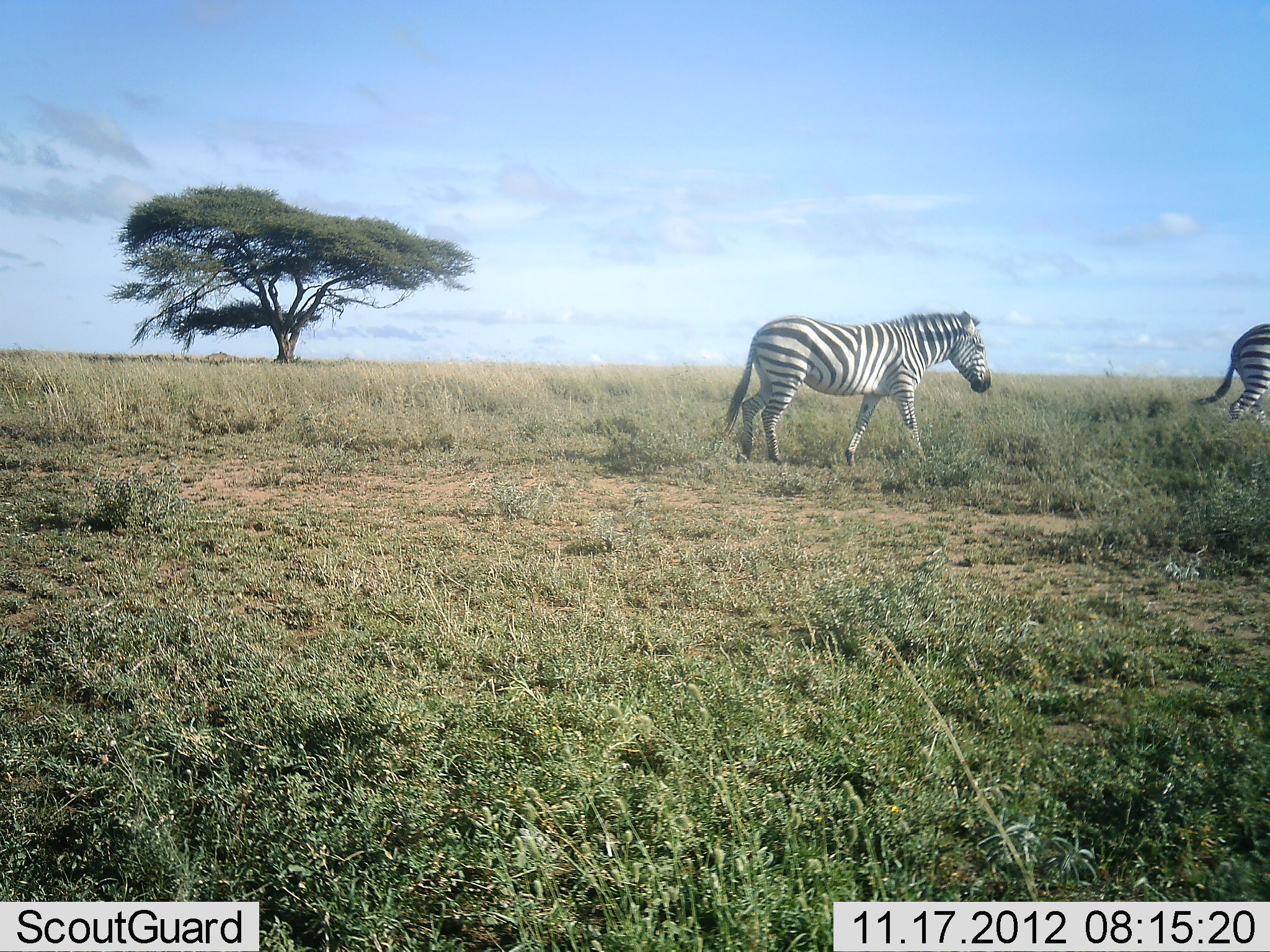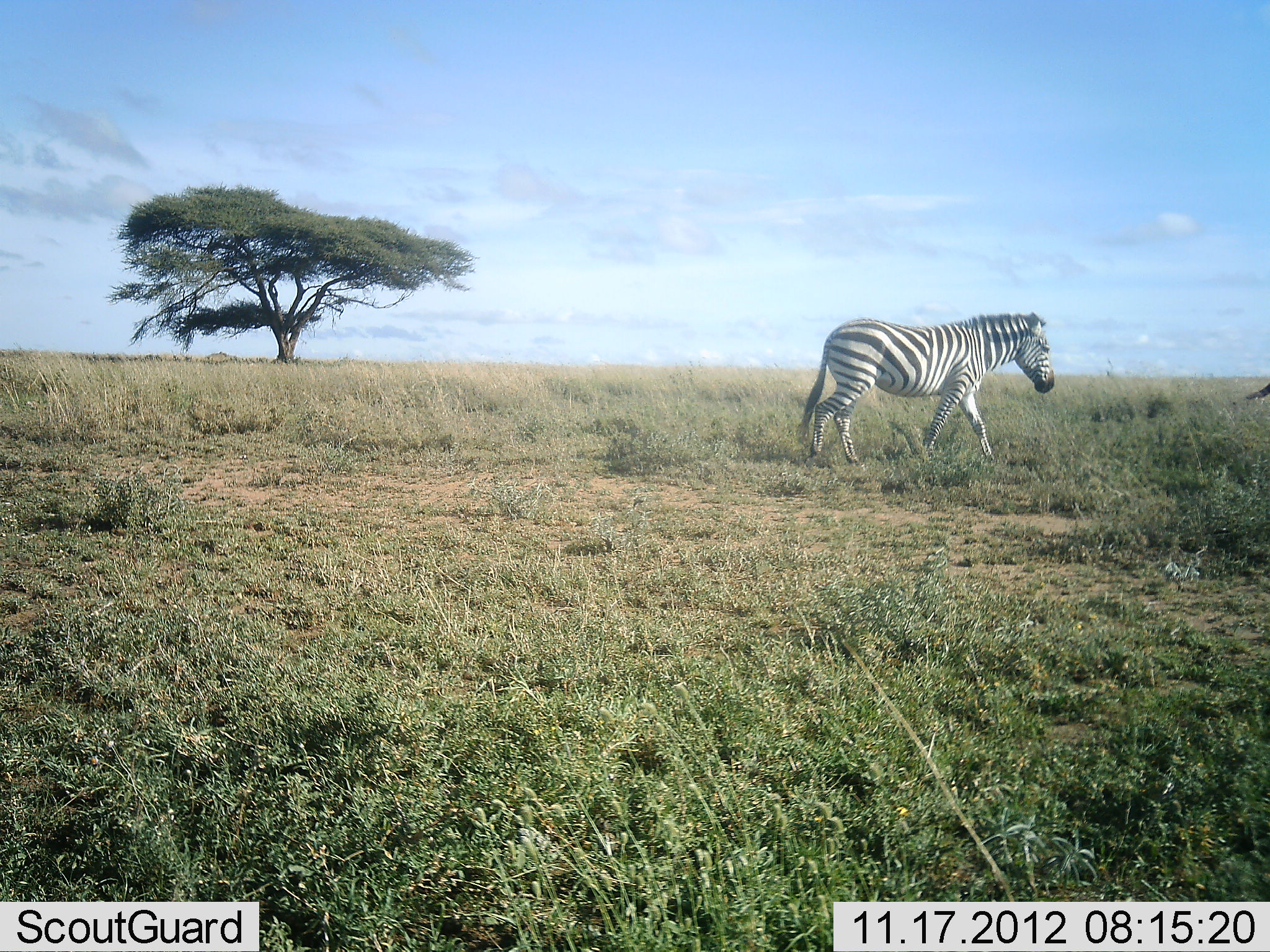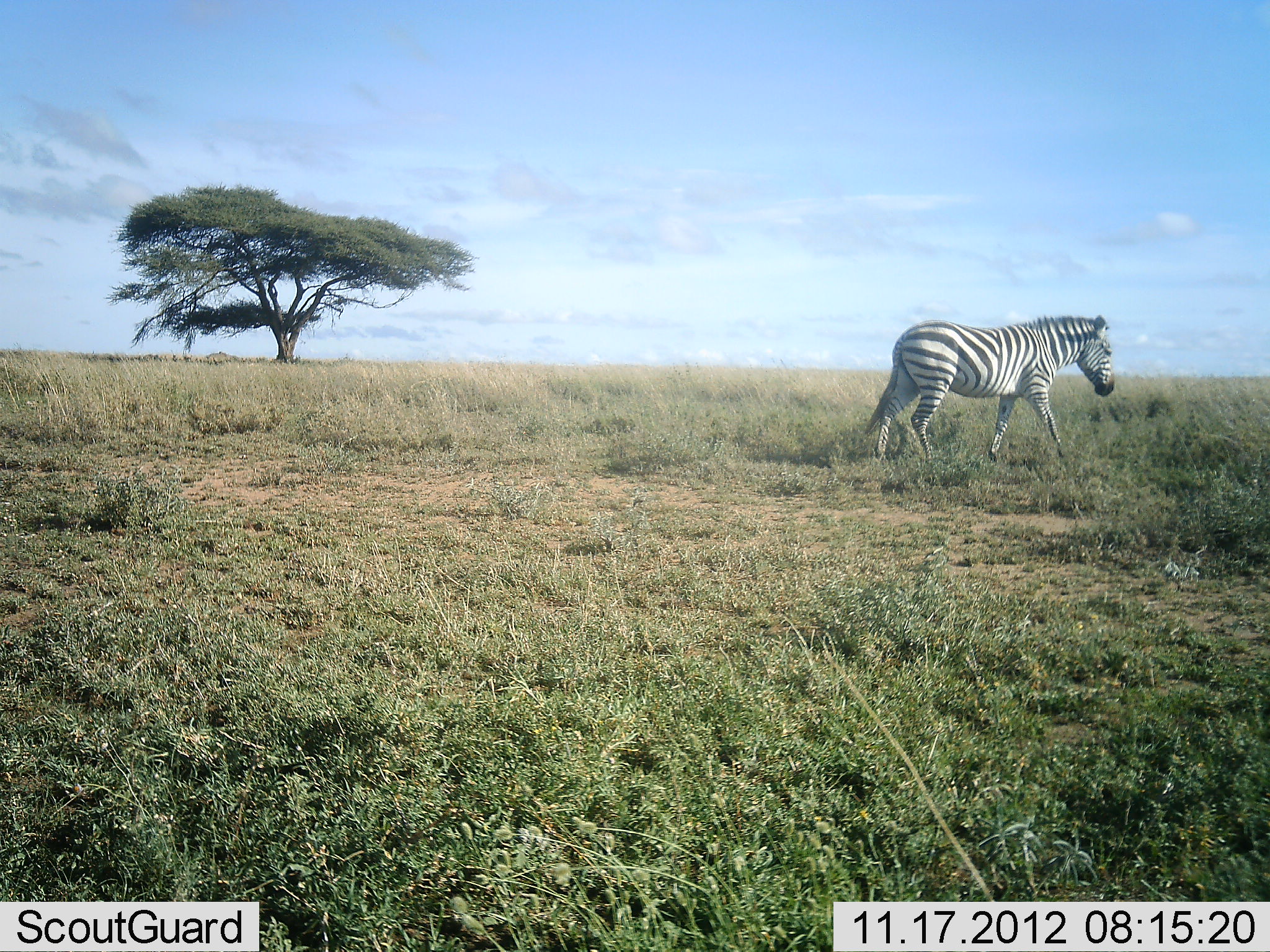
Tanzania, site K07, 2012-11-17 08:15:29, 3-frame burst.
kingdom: Animalia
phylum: Chordata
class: Mammalia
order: Perissodactyla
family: Equidae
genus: Equus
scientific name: Equus quagga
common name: plains zebra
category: zebra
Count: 2.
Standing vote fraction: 0%.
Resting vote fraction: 0%.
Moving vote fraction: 100%.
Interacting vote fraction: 0%.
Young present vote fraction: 0%.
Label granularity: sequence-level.